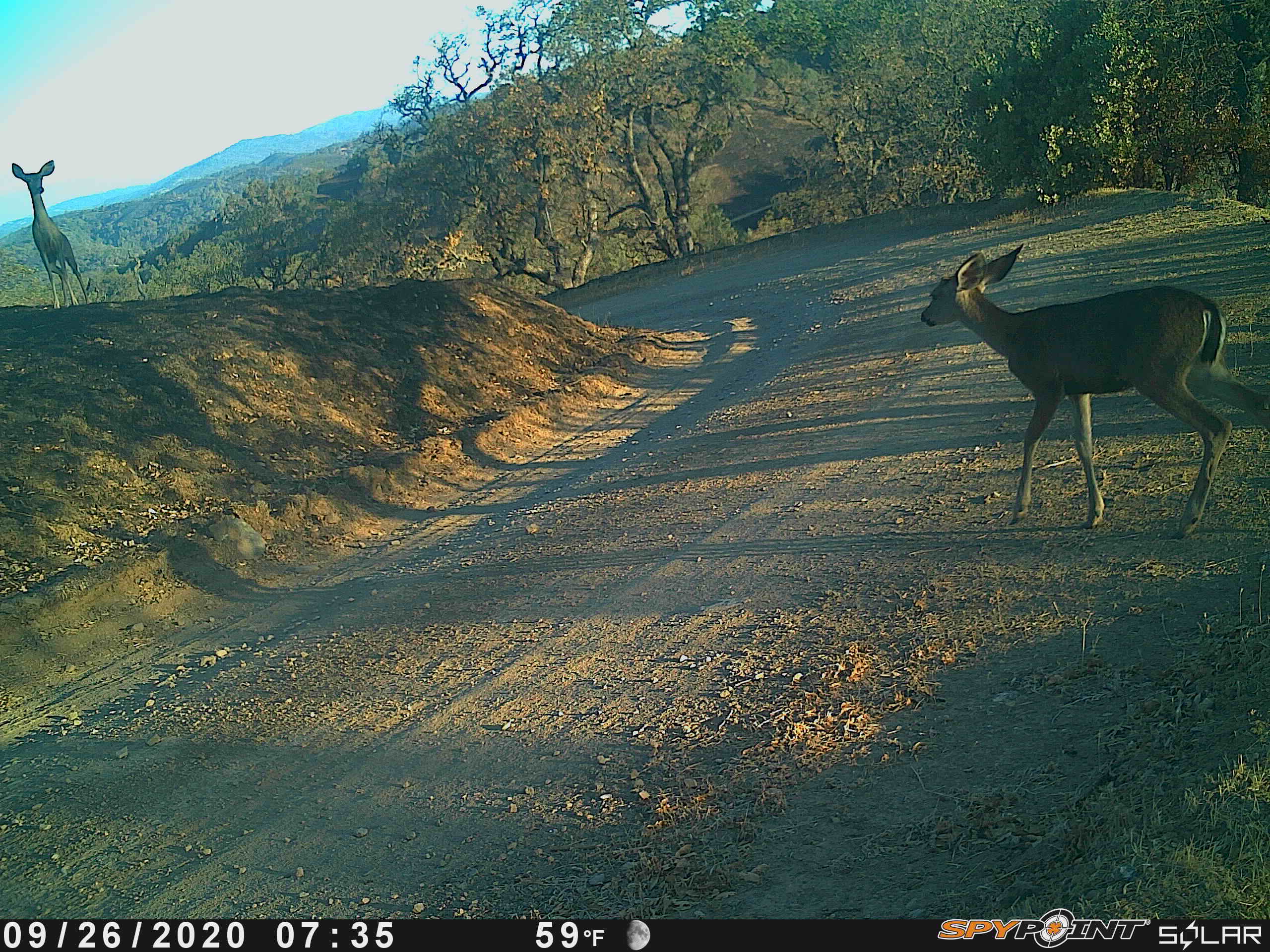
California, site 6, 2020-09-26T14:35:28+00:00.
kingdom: Animalia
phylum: Chordata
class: Mammalia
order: Artiodactyla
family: Cervidae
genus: Odocoileus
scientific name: Odocoileus hemionus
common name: mule deer